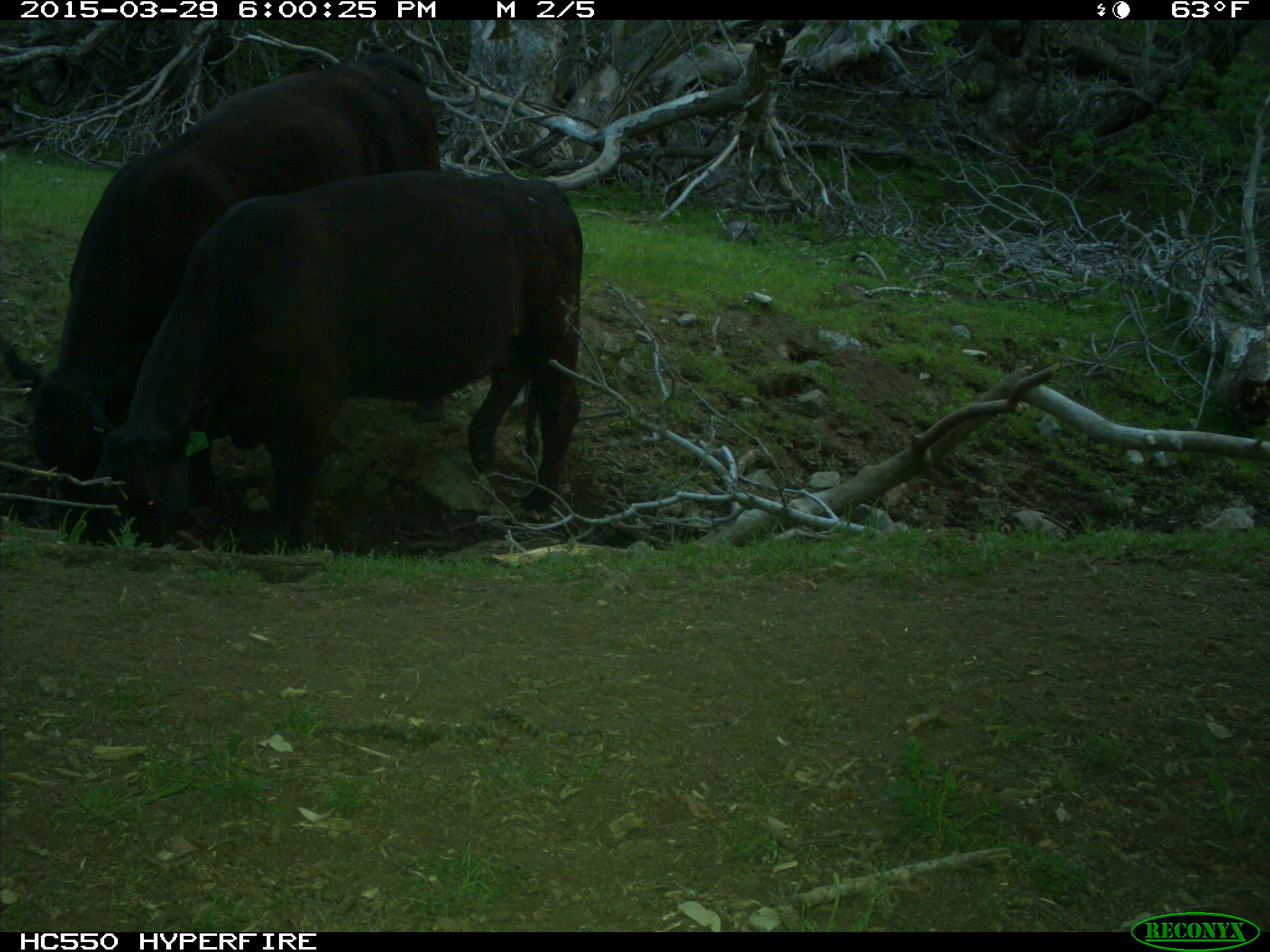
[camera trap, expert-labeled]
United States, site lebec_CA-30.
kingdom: Animalia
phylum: Chordata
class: Mammalia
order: Artiodactyla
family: Bovidae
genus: Bos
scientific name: Bos taurus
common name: domestic cow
Bos taurus (domestic cow).